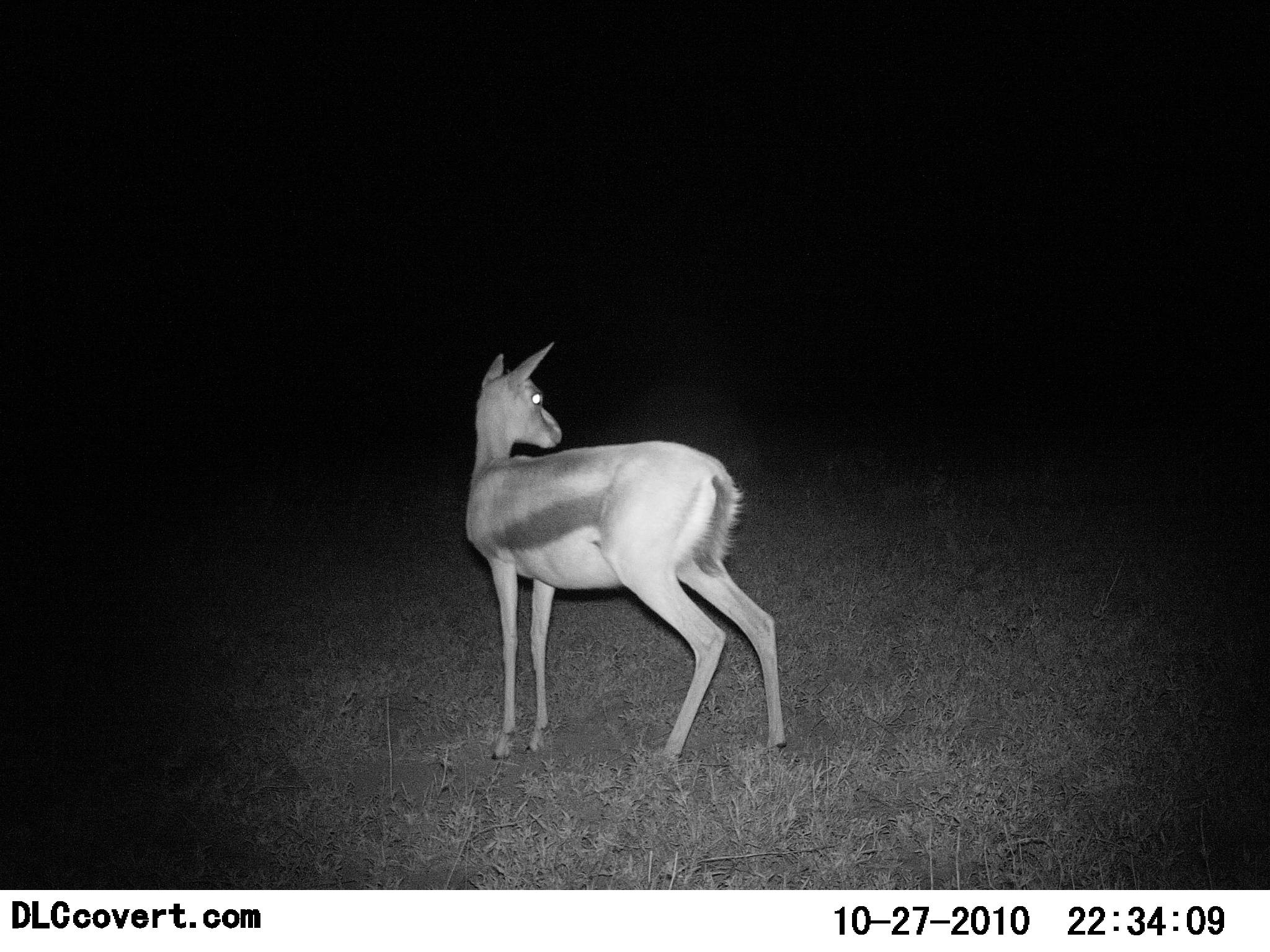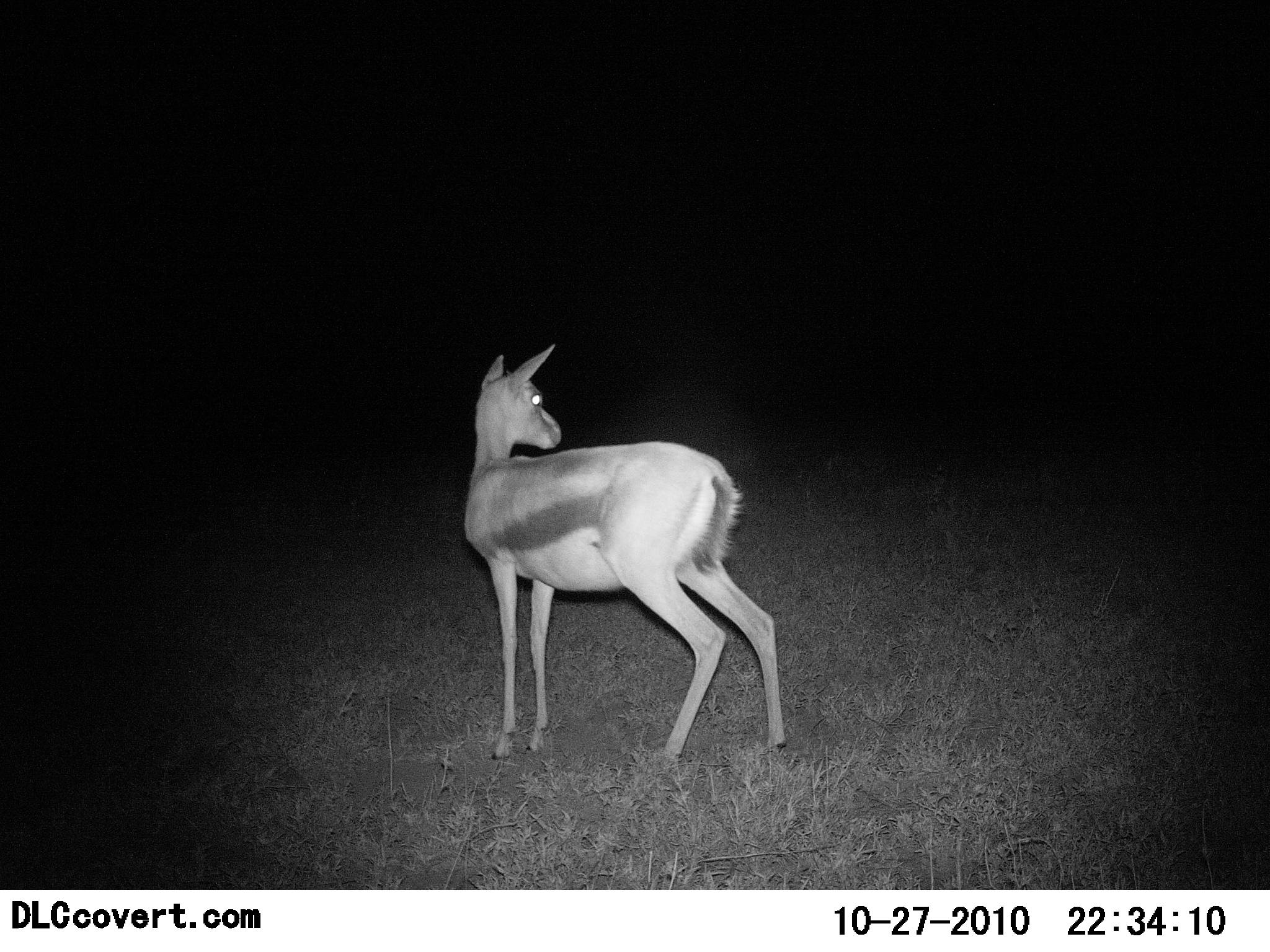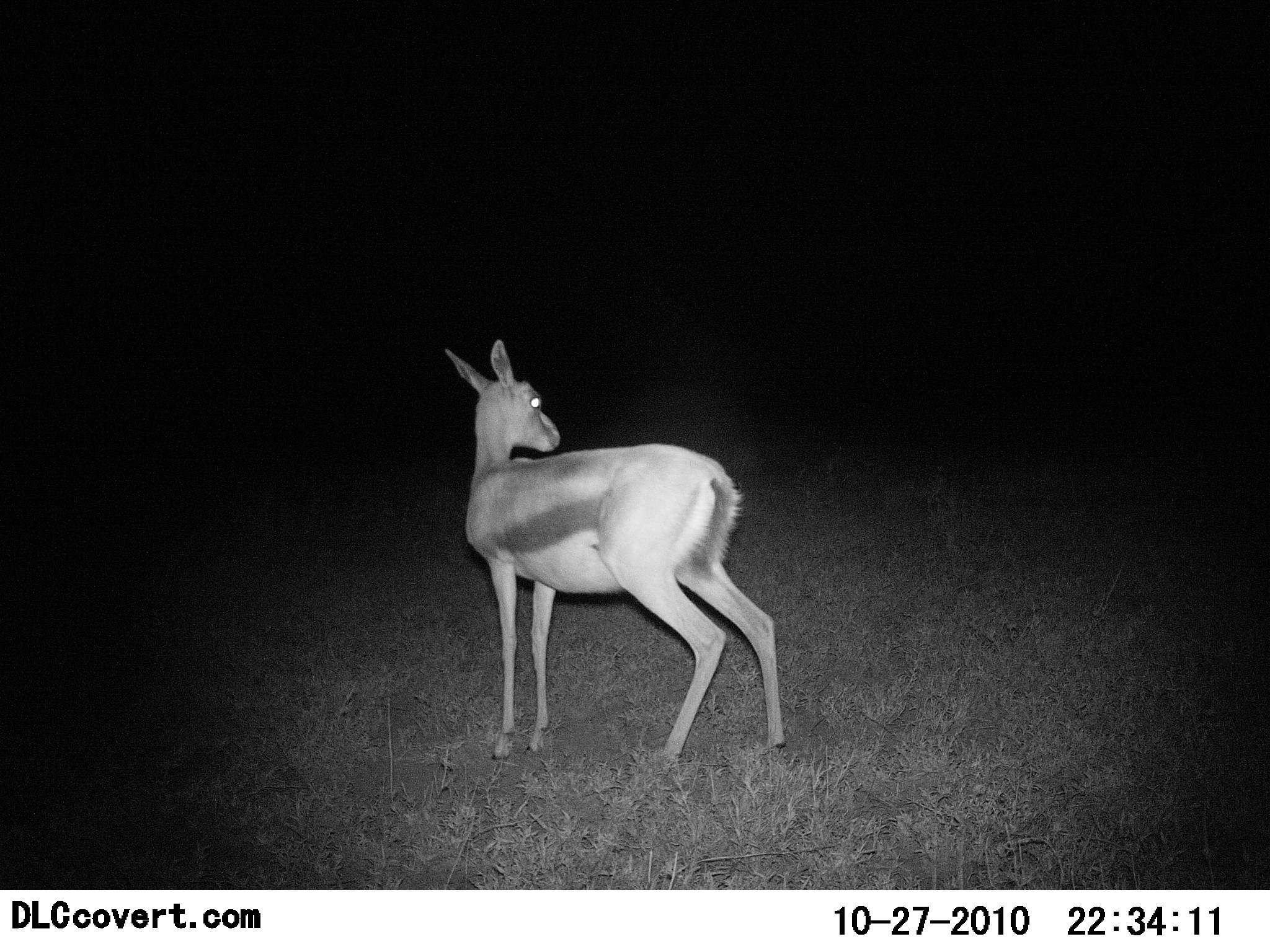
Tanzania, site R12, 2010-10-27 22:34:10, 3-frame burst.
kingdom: Animalia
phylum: Chordata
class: Mammalia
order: Artiodactyla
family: Bovidae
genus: Eudorcas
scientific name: Eudorcas thomsonii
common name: thomson's gazelle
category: gazellethomsons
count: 1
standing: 100%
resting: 0%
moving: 0%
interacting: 0%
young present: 10%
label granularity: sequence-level